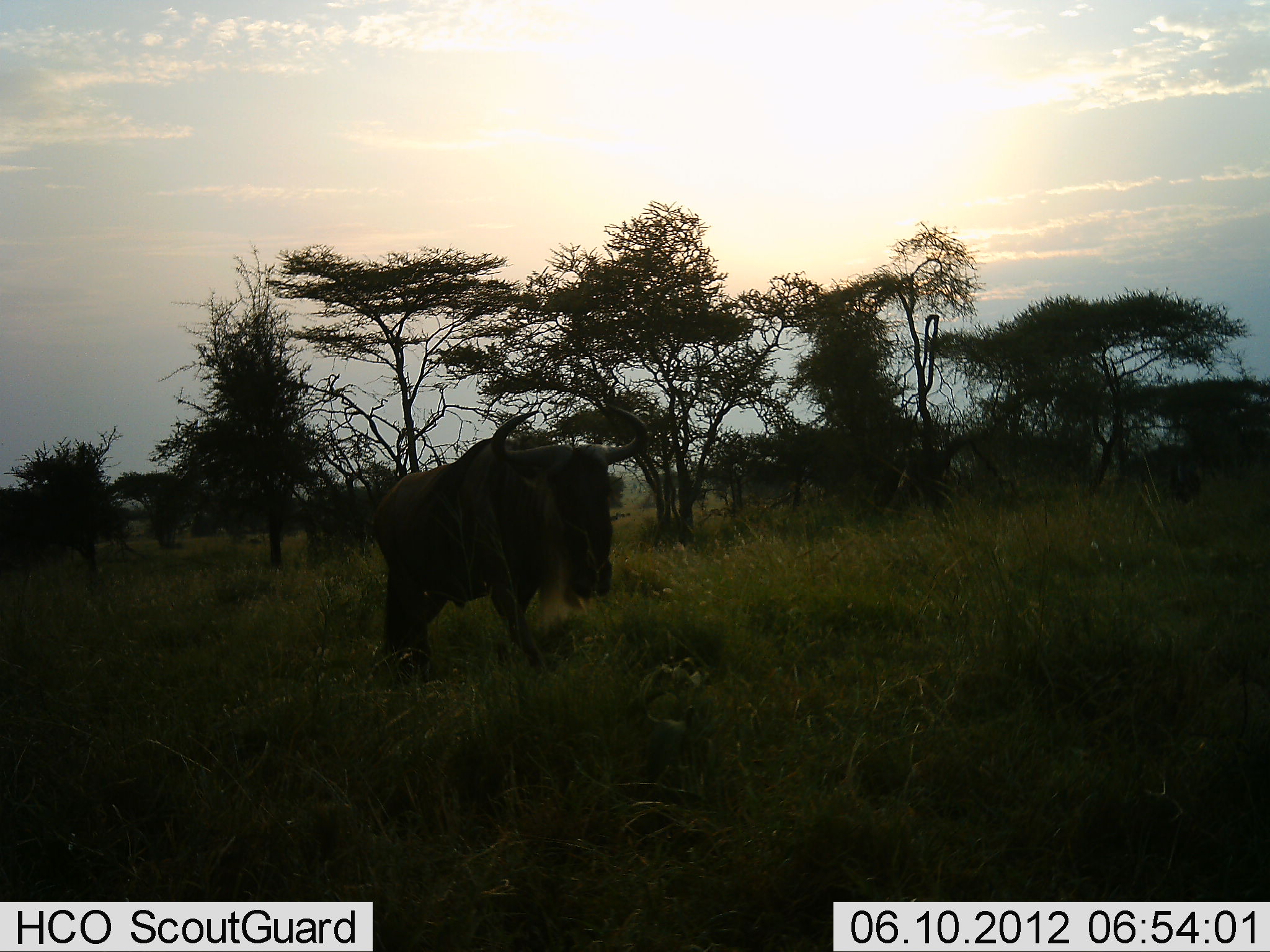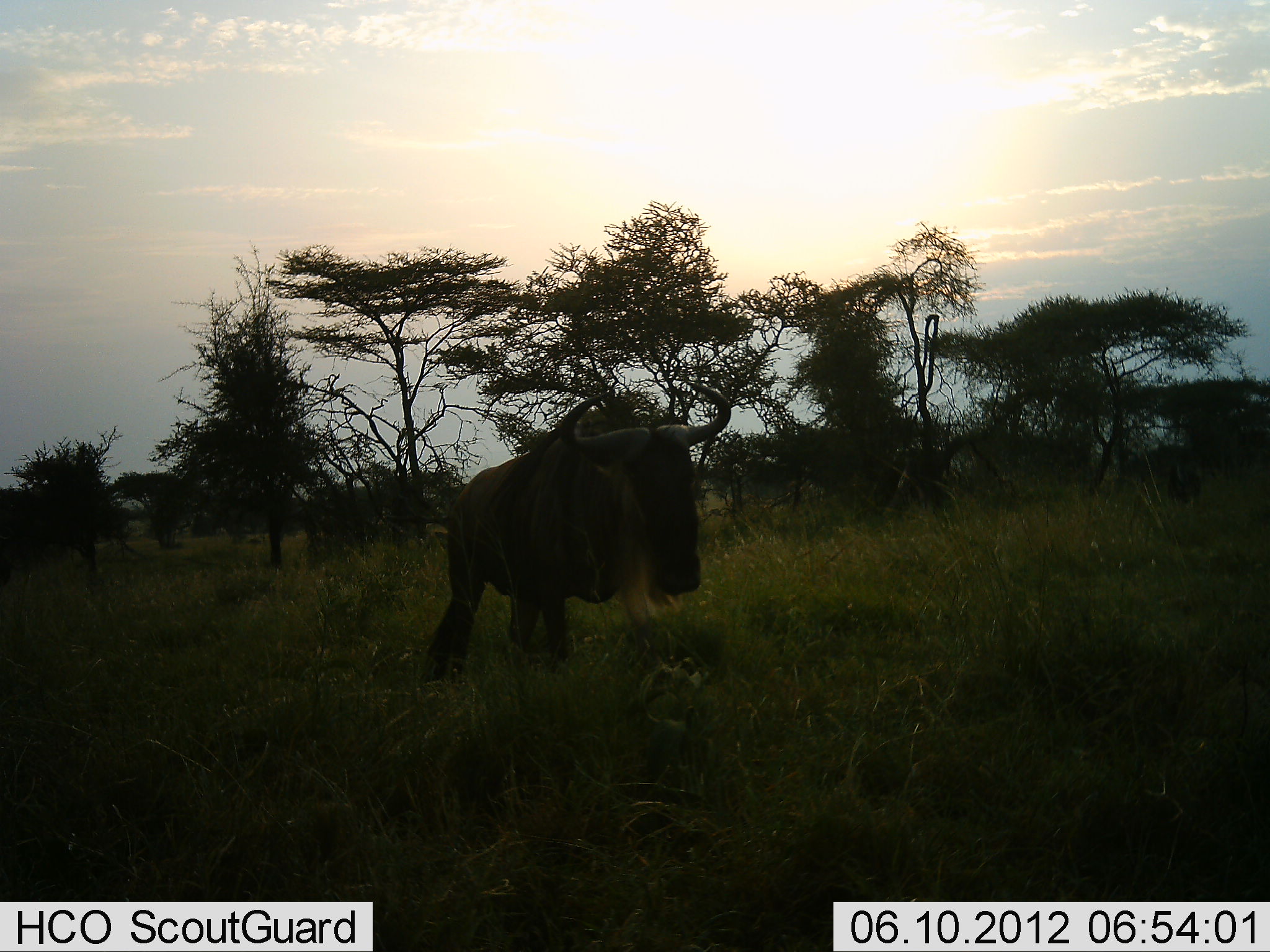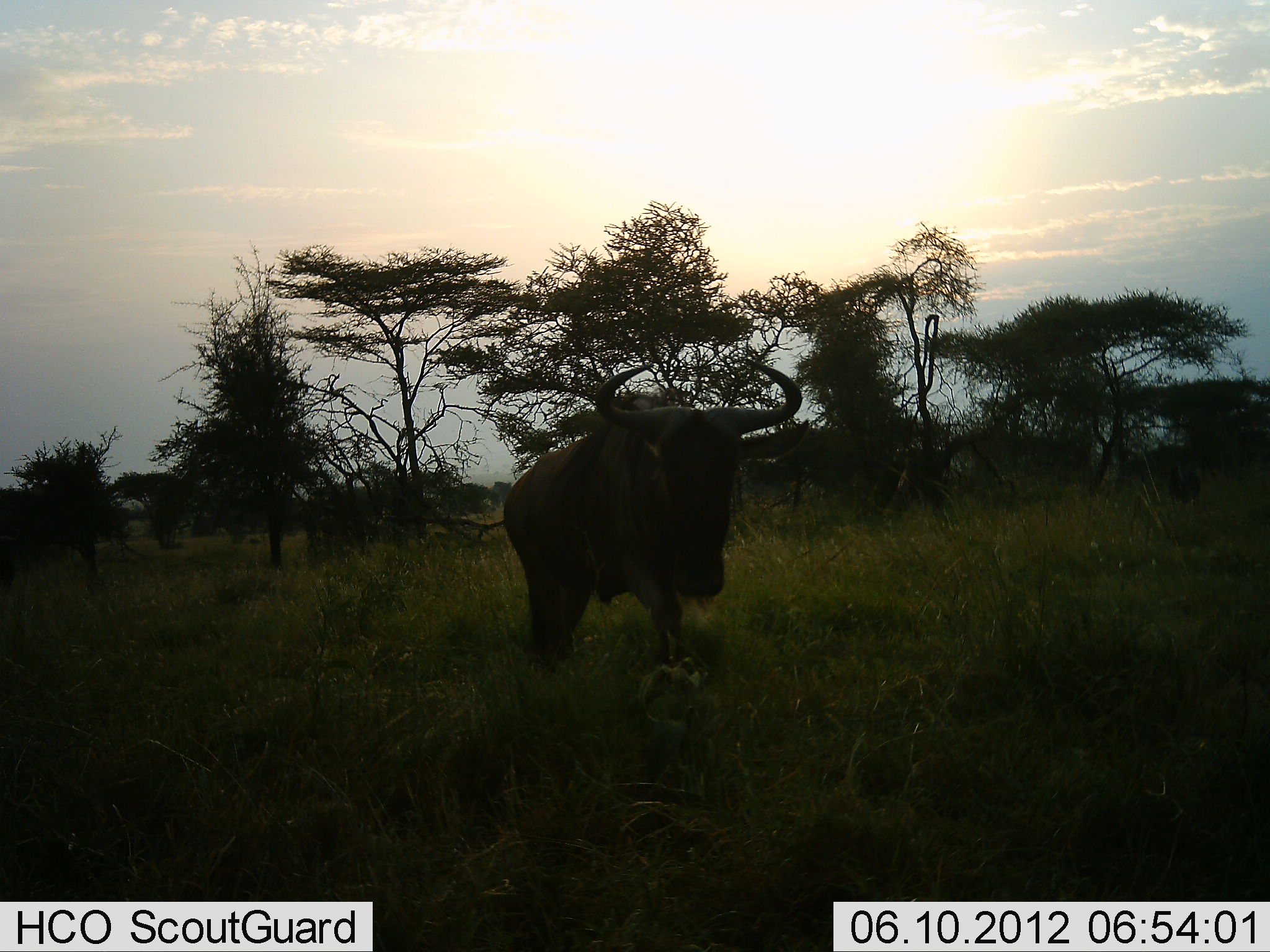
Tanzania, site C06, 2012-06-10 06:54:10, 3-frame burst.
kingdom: Animalia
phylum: Chordata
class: Mammalia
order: Artiodactyla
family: Bovidae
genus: Connochaetes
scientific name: Connochaetes taurinus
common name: blue wildebeest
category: wildebeest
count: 1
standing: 10%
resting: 0%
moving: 90%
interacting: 0%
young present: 0%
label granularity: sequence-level